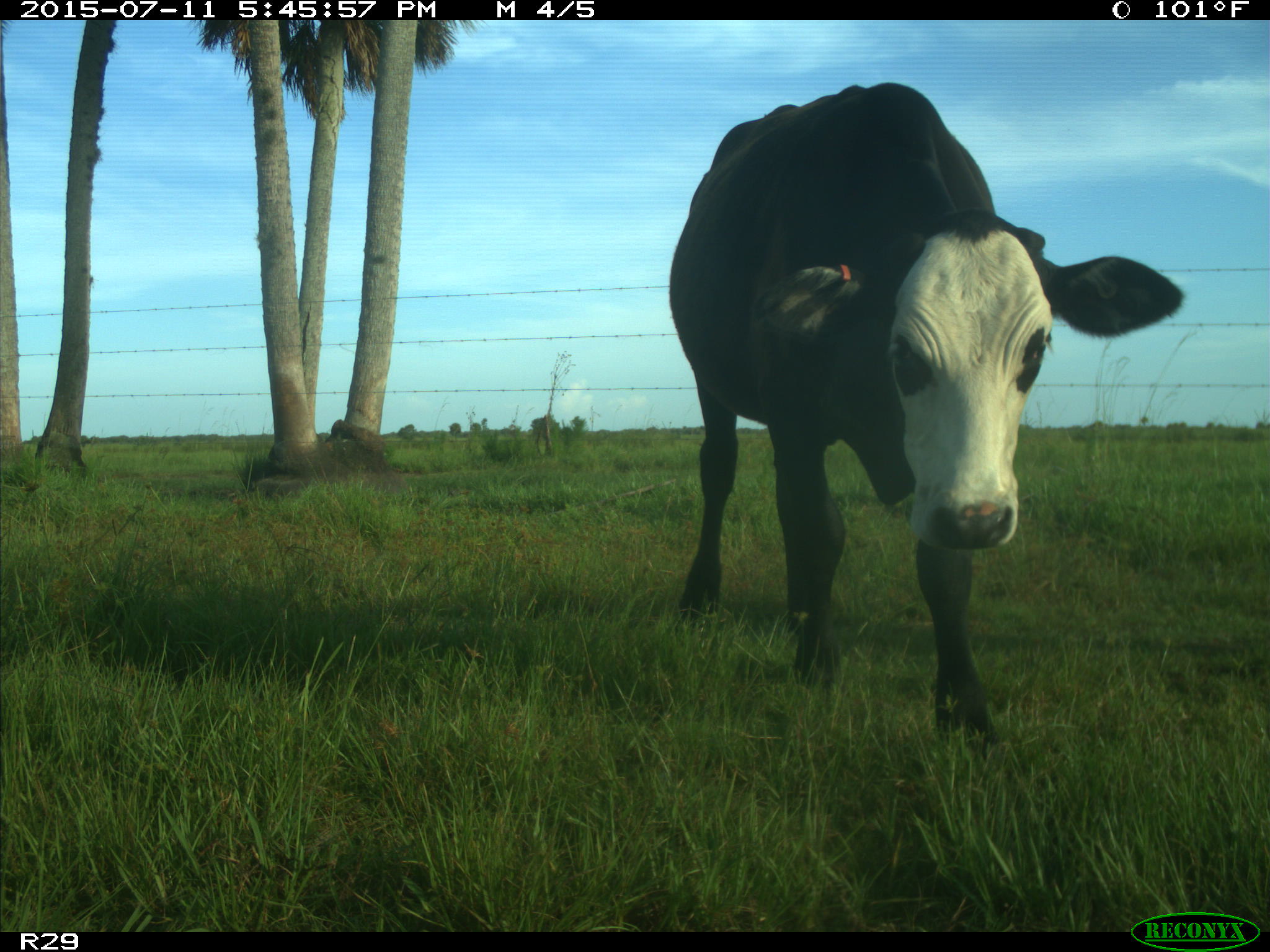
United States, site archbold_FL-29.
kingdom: Animalia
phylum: Chordata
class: Mammalia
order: Artiodactyla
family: Bovidae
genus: Bos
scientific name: Bos taurus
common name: domestic cow